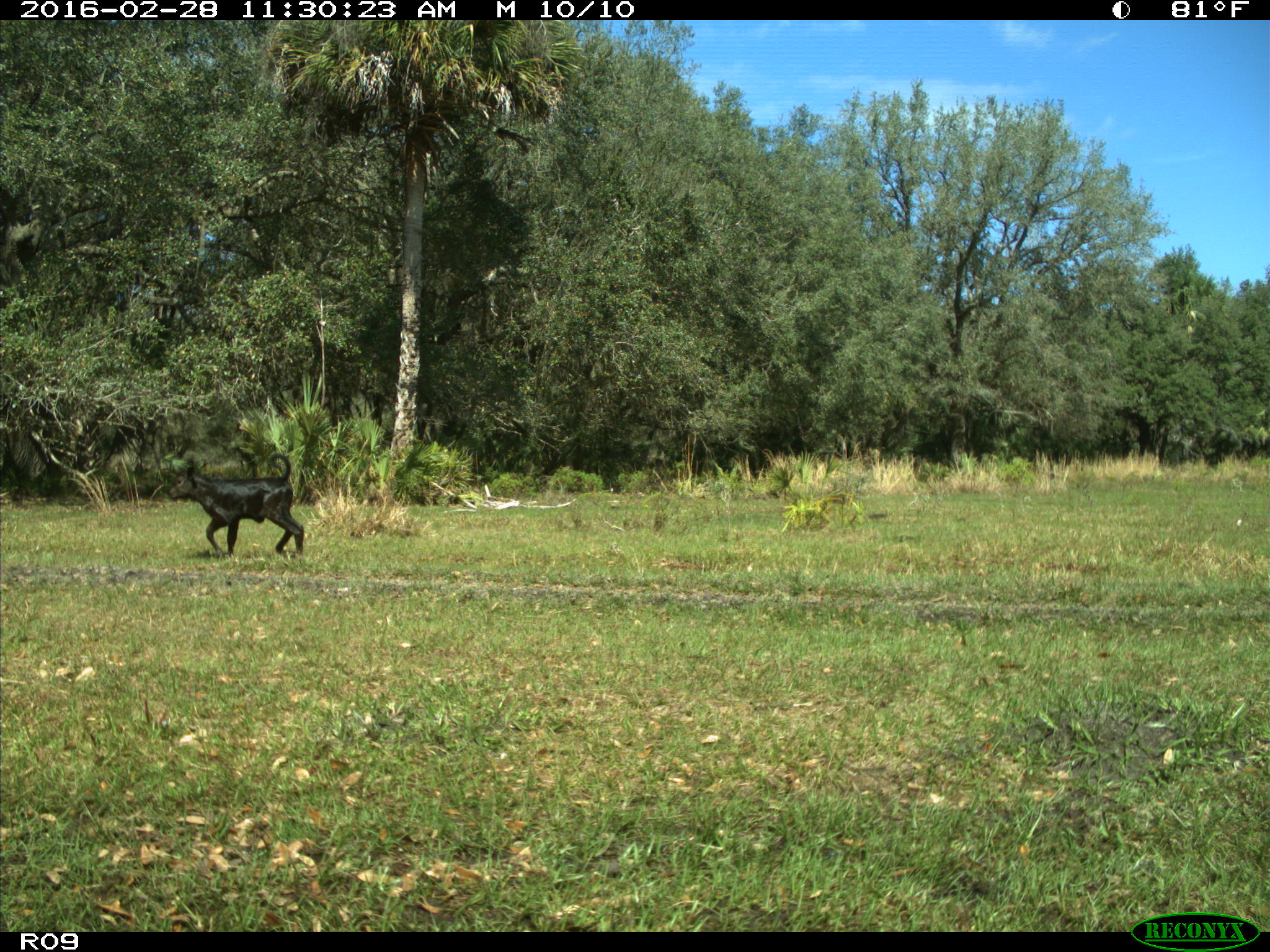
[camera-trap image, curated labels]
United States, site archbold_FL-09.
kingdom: Animalia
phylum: Chordata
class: Mammalia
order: Artiodactyla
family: Bovidae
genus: Bos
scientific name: Bos taurus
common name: domestic cow